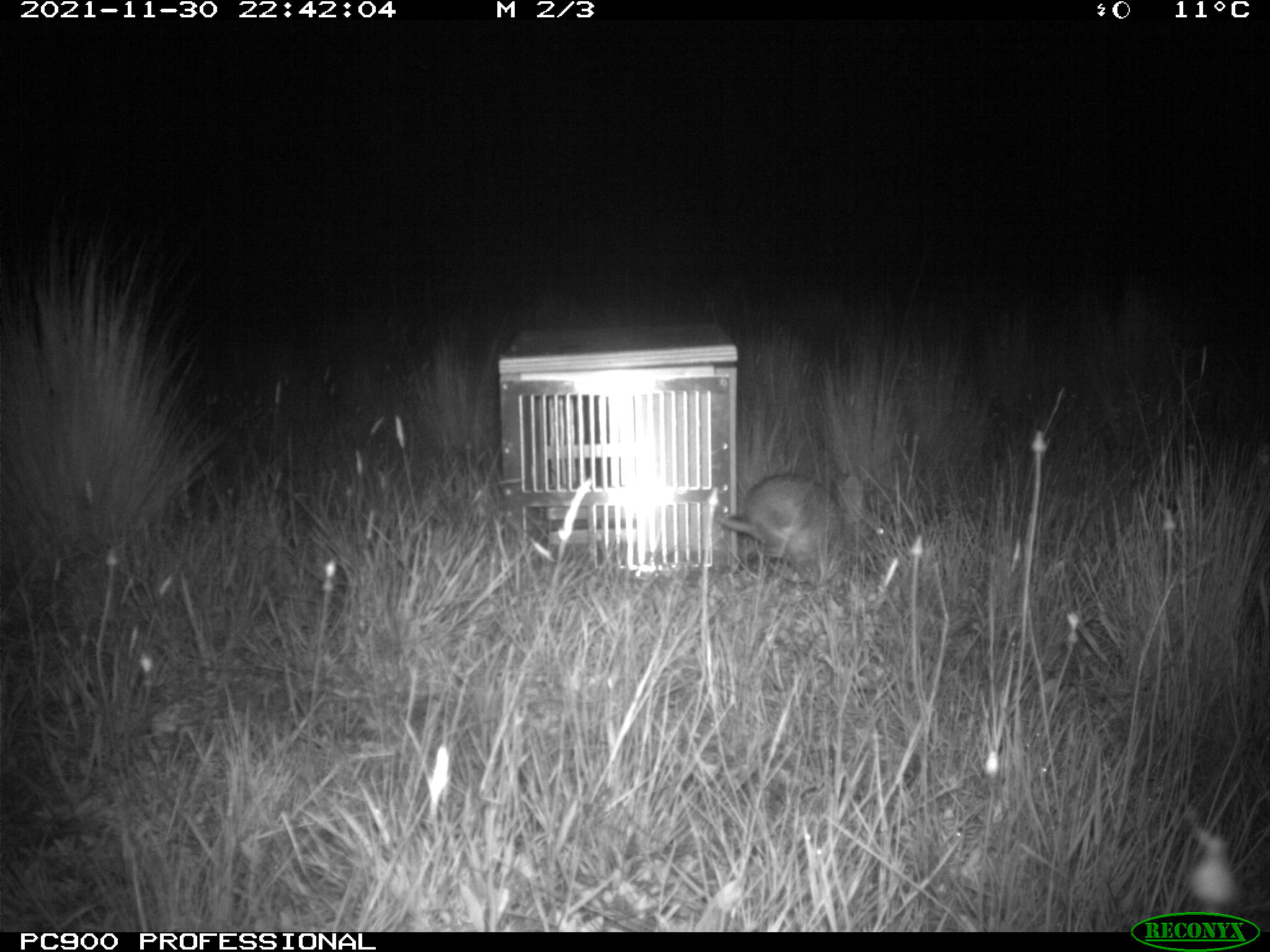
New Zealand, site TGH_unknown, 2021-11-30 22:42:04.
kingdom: Animalia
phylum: Chordata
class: Mammalia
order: Lagomorpha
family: Leporidae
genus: Oryctolagus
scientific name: Oryctolagus cuniculus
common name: european rabbit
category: rabbit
Rabbit (european rabbit) (Oryctolagus cuniculus).